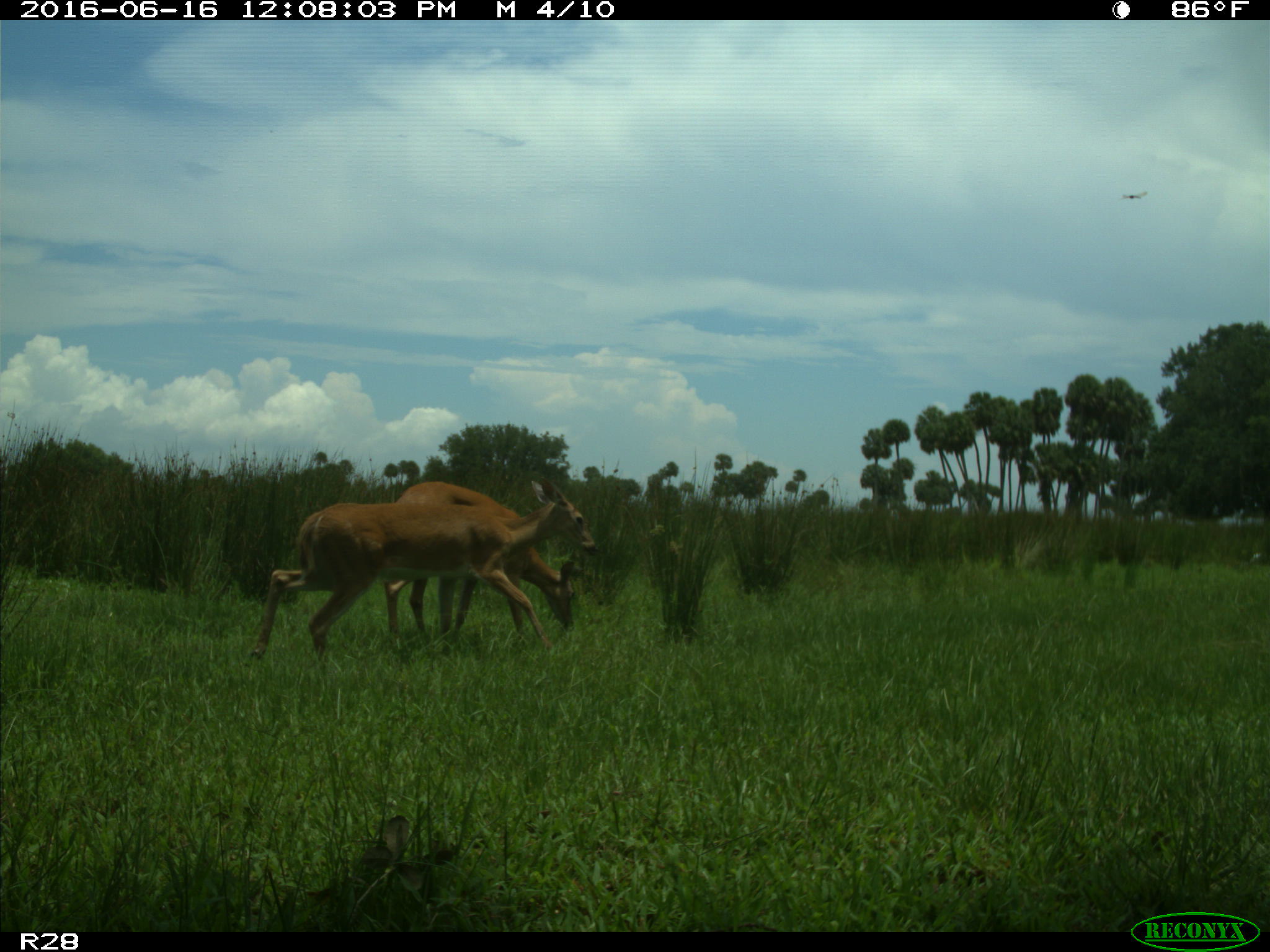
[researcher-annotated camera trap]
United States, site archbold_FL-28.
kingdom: Animalia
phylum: Chordata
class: Mammalia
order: Artiodactyla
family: Cervidae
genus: Odocoileus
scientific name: Odocoileus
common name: deer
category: unidentified deer